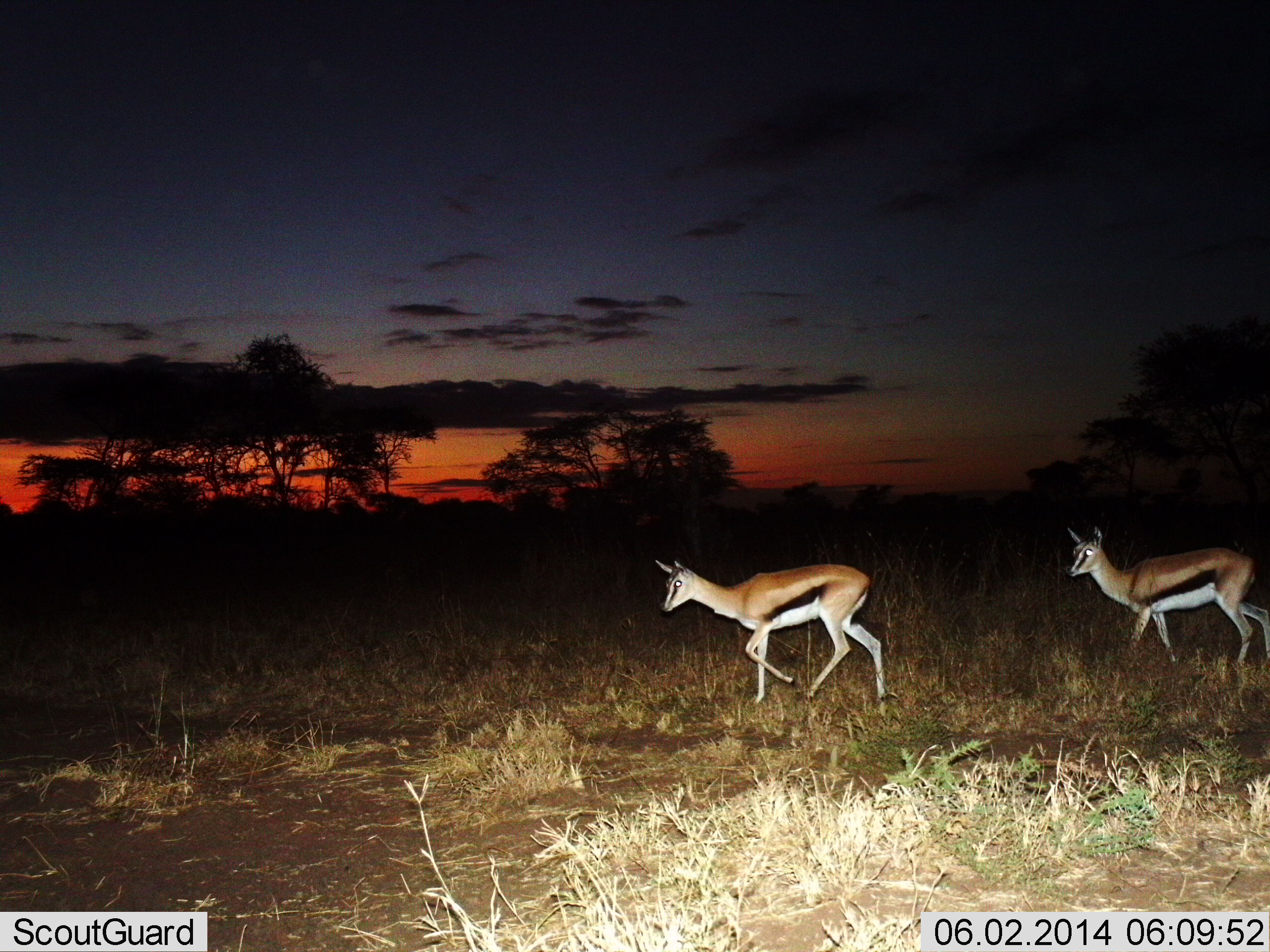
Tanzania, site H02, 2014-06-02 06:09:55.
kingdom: Animalia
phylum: Chordata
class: Mammalia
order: Artiodactyla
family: Bovidae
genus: Eudorcas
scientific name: Eudorcas thomsonii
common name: thomson's gazelle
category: gazellethomsons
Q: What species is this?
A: Gazellethomsons (thomson's gazelle) (Eudorcas thomsonii).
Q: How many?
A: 2.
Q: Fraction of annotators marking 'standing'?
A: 10%.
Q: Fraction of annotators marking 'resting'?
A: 0%.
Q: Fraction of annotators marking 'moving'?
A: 90%.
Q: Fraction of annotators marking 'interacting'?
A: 0%.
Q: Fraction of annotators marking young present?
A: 0%.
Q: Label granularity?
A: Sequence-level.